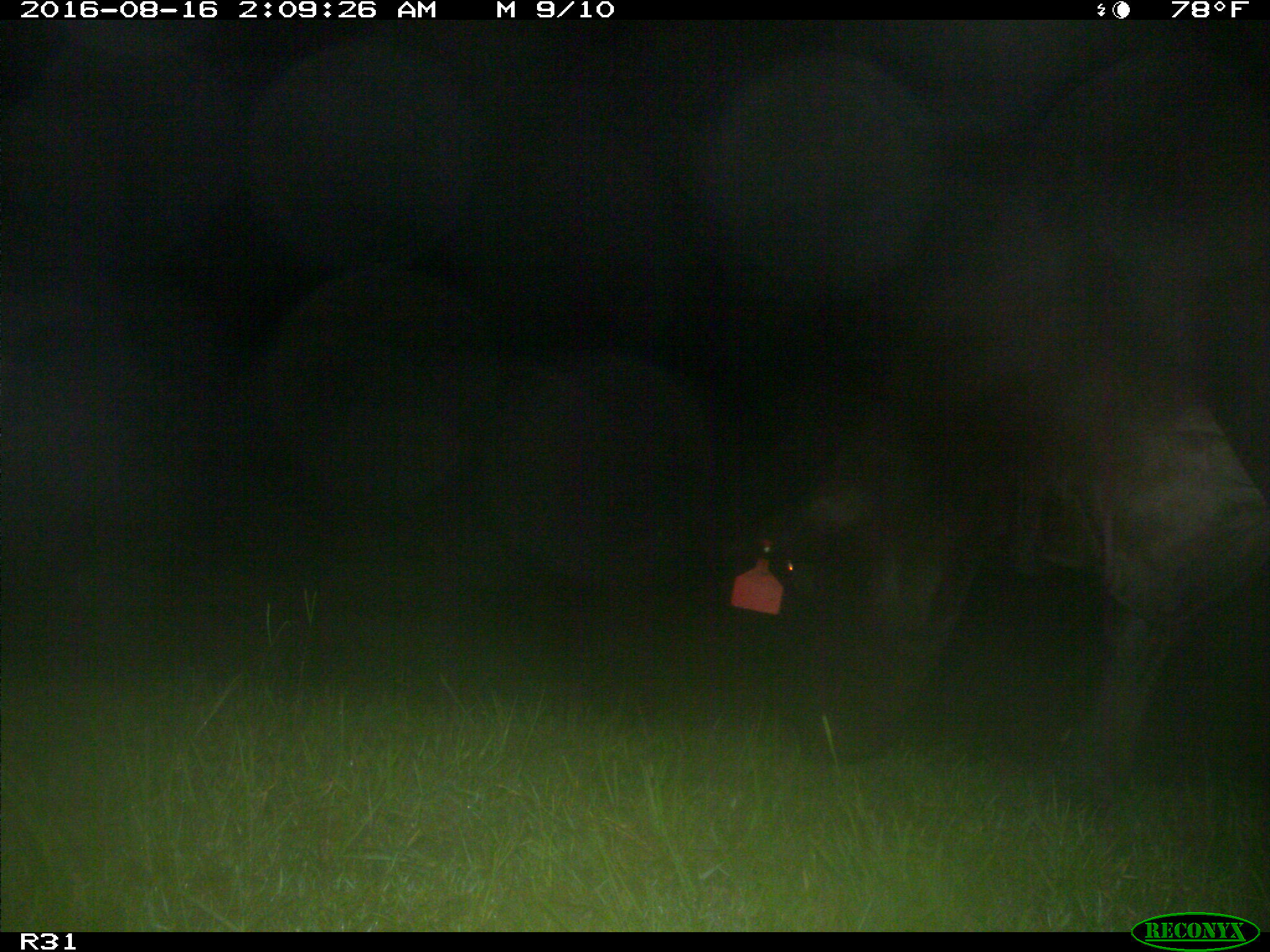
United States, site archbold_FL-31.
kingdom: Animalia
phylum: Chordata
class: Mammalia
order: Artiodactyla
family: Bovidae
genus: Bos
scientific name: Bos taurus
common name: domestic cow